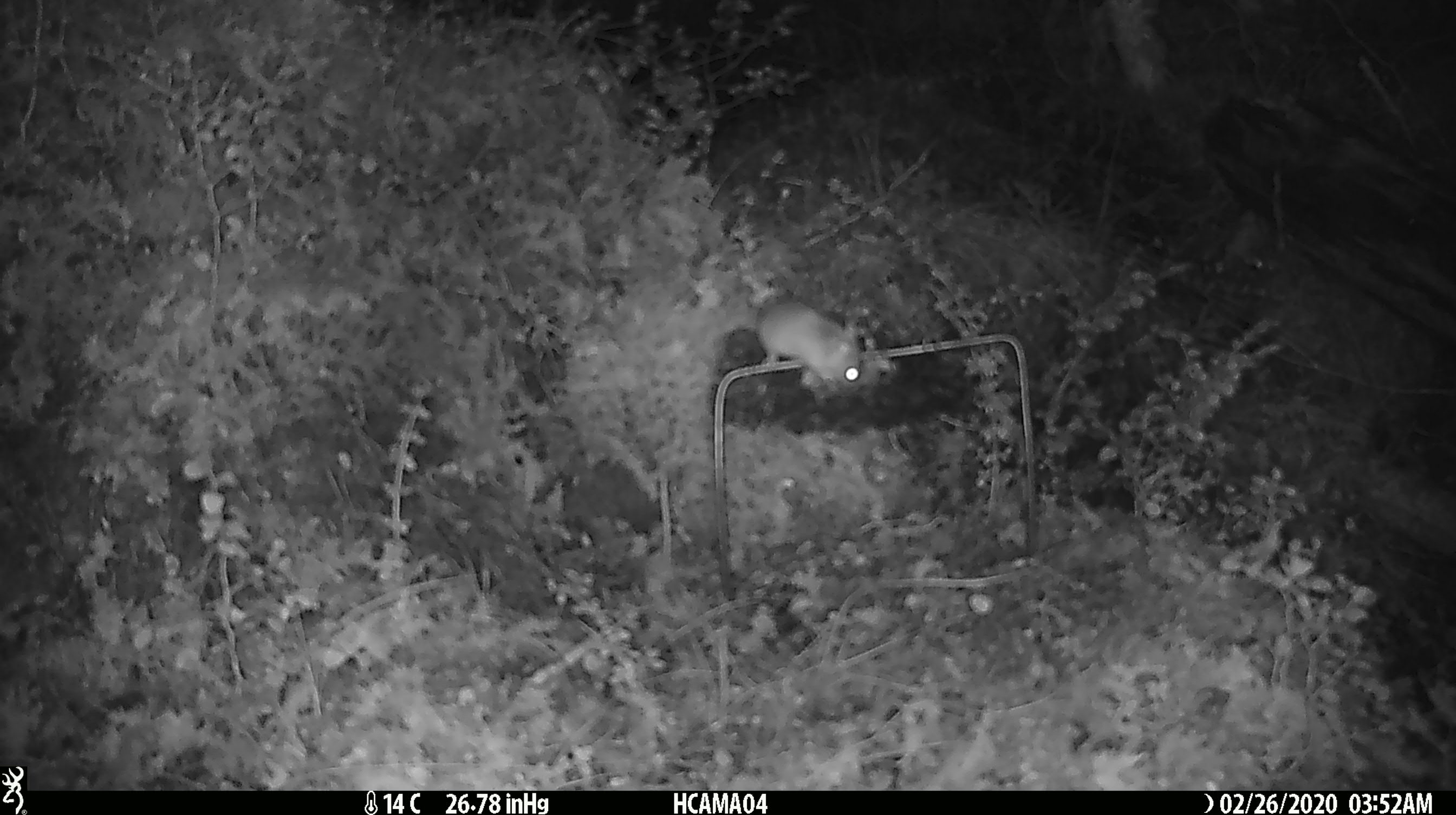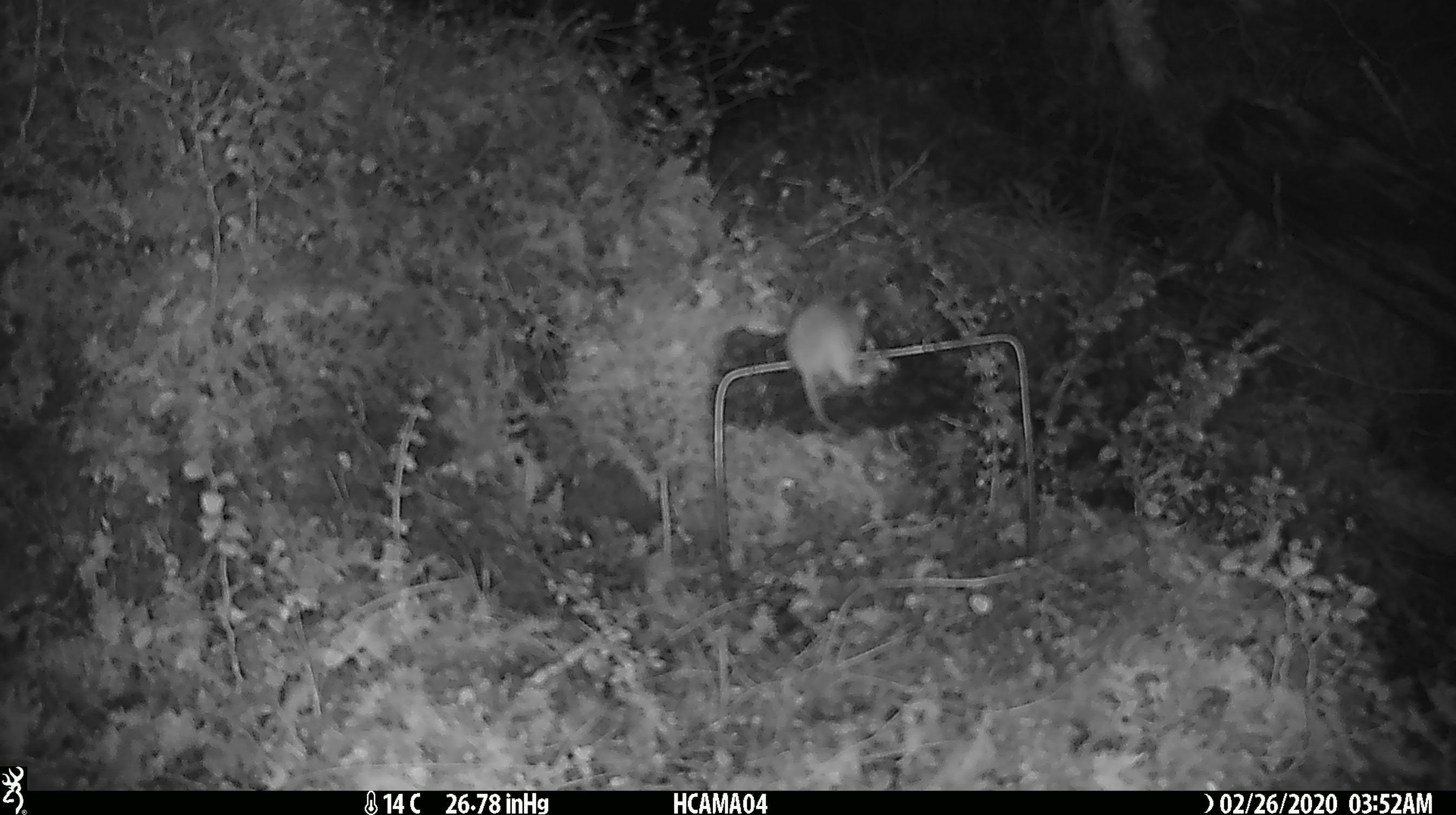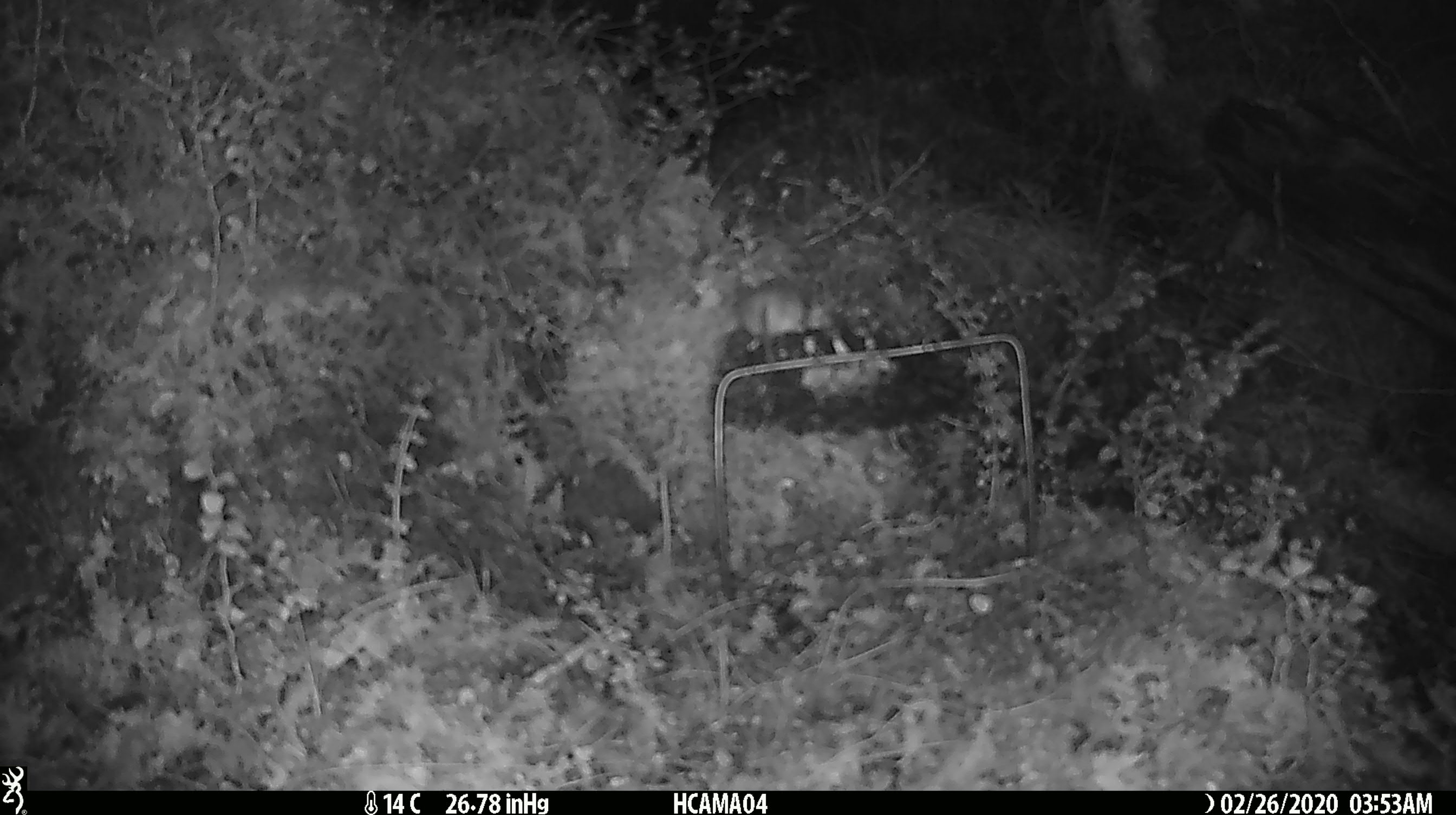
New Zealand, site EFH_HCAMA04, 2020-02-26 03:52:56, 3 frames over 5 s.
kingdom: Animalia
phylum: Chordata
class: Mammalia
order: Rodentia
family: Muridae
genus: Mus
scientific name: Mus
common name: mouse